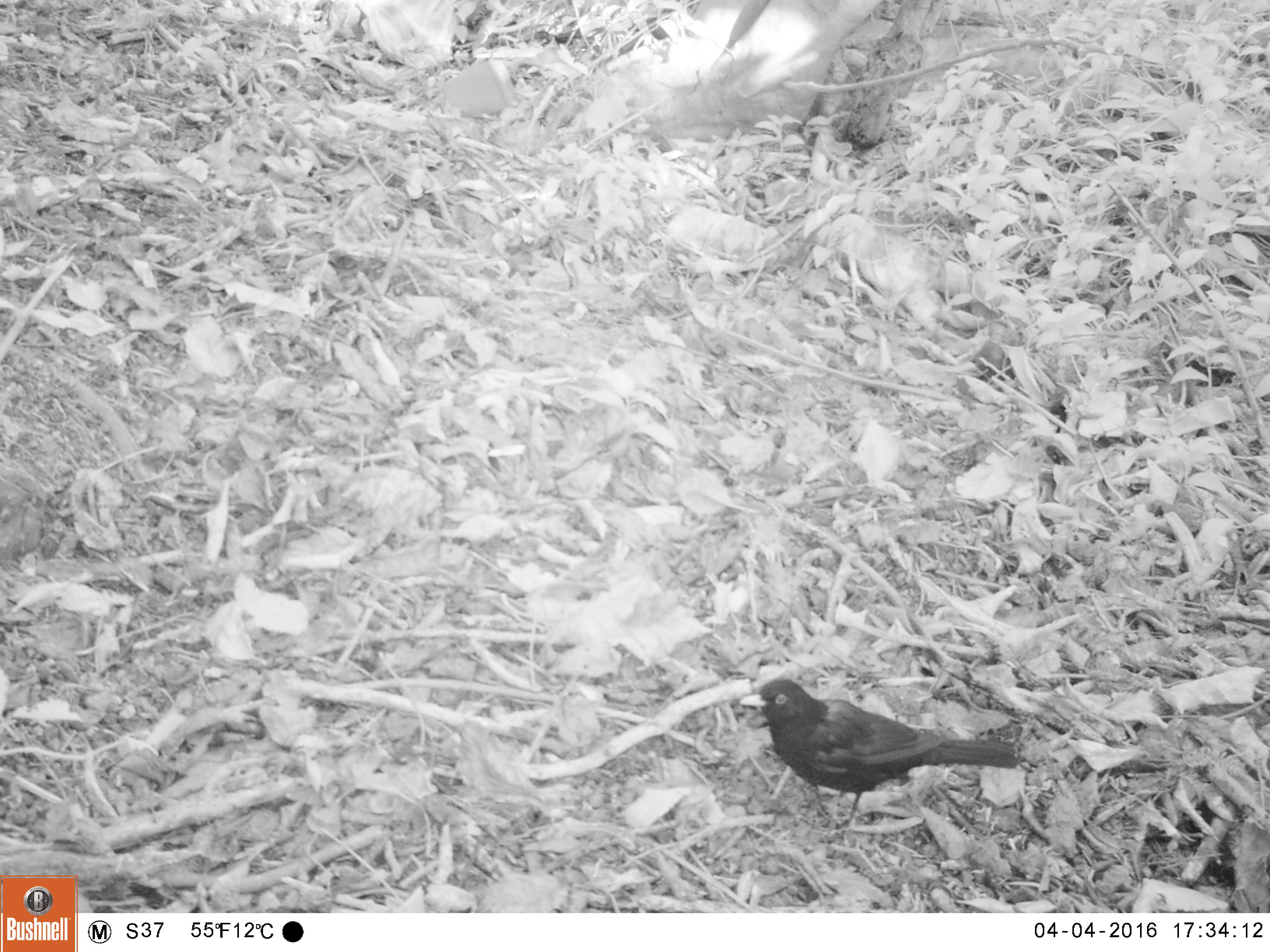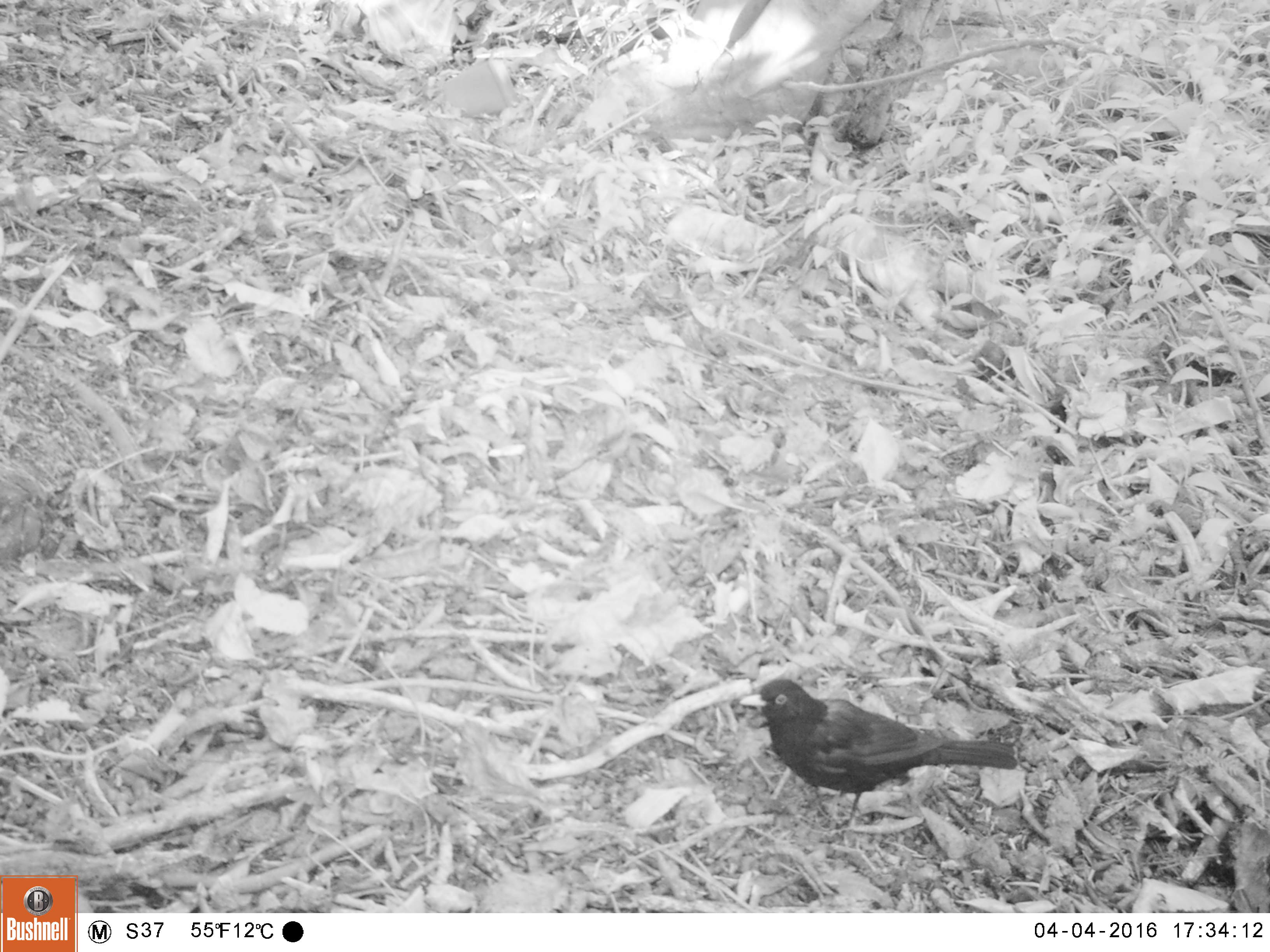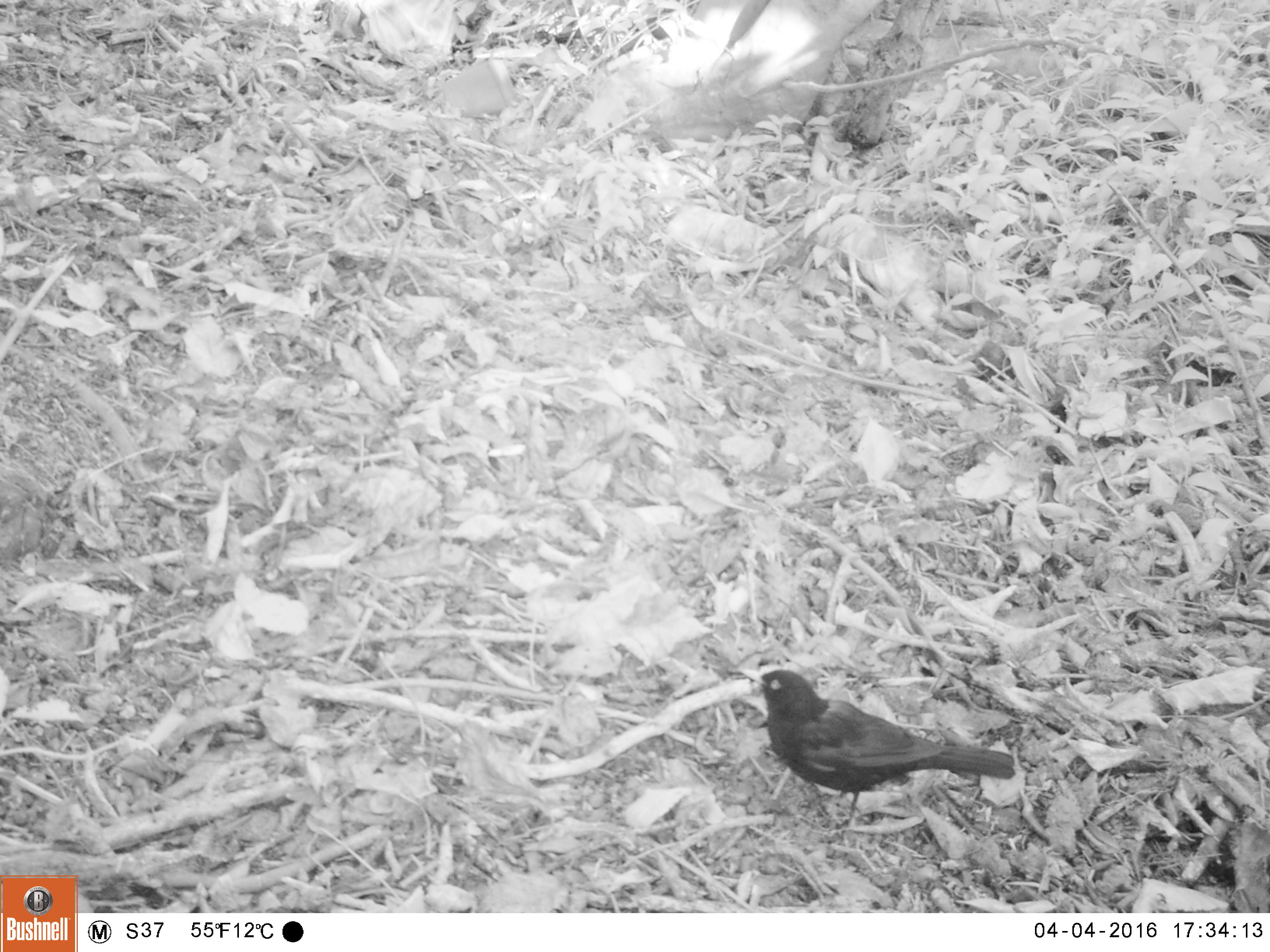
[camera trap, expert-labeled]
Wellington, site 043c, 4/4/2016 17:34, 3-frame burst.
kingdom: Animalia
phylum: Chordata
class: Aves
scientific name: Aves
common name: bird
Bird (Aves).